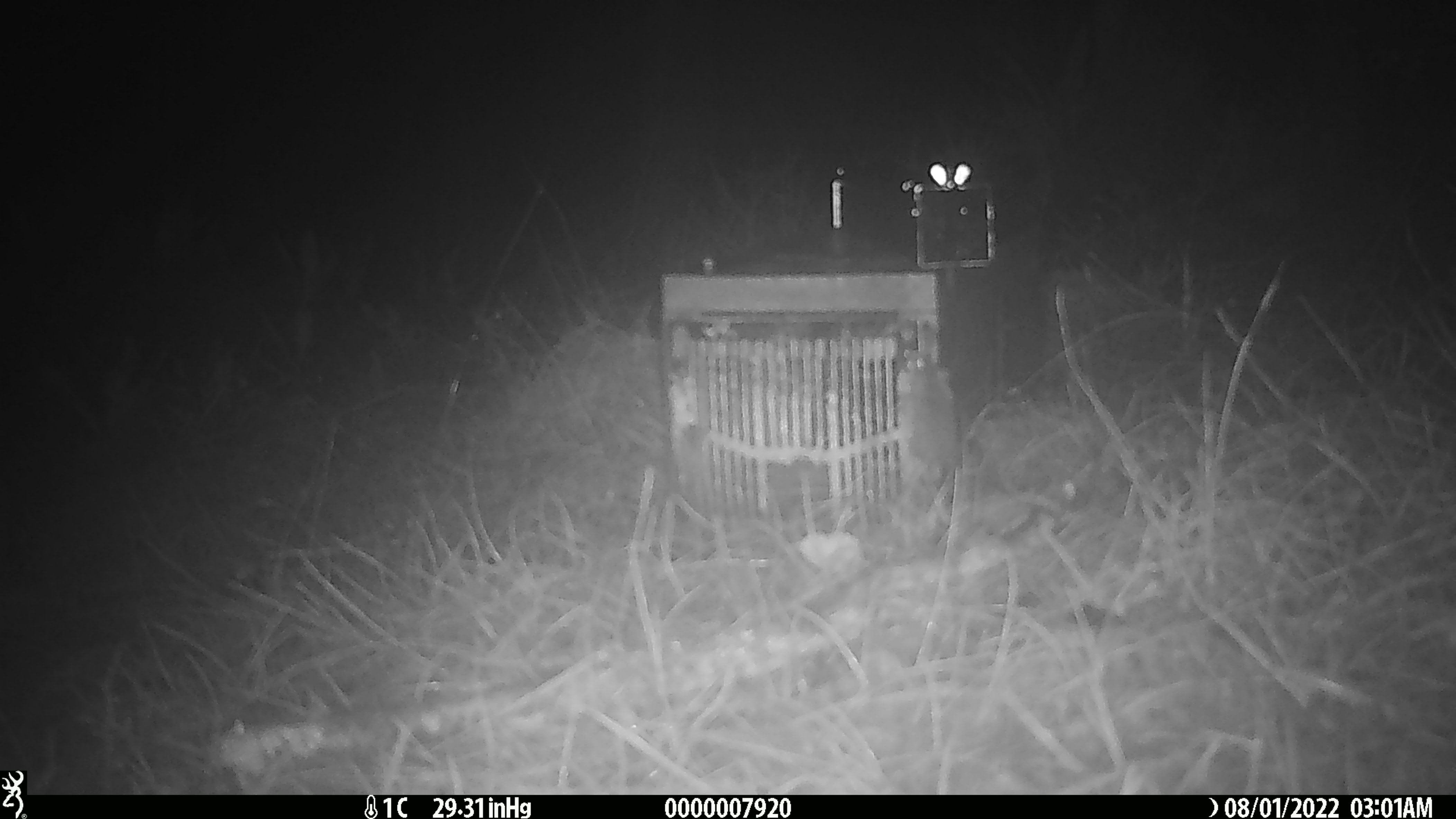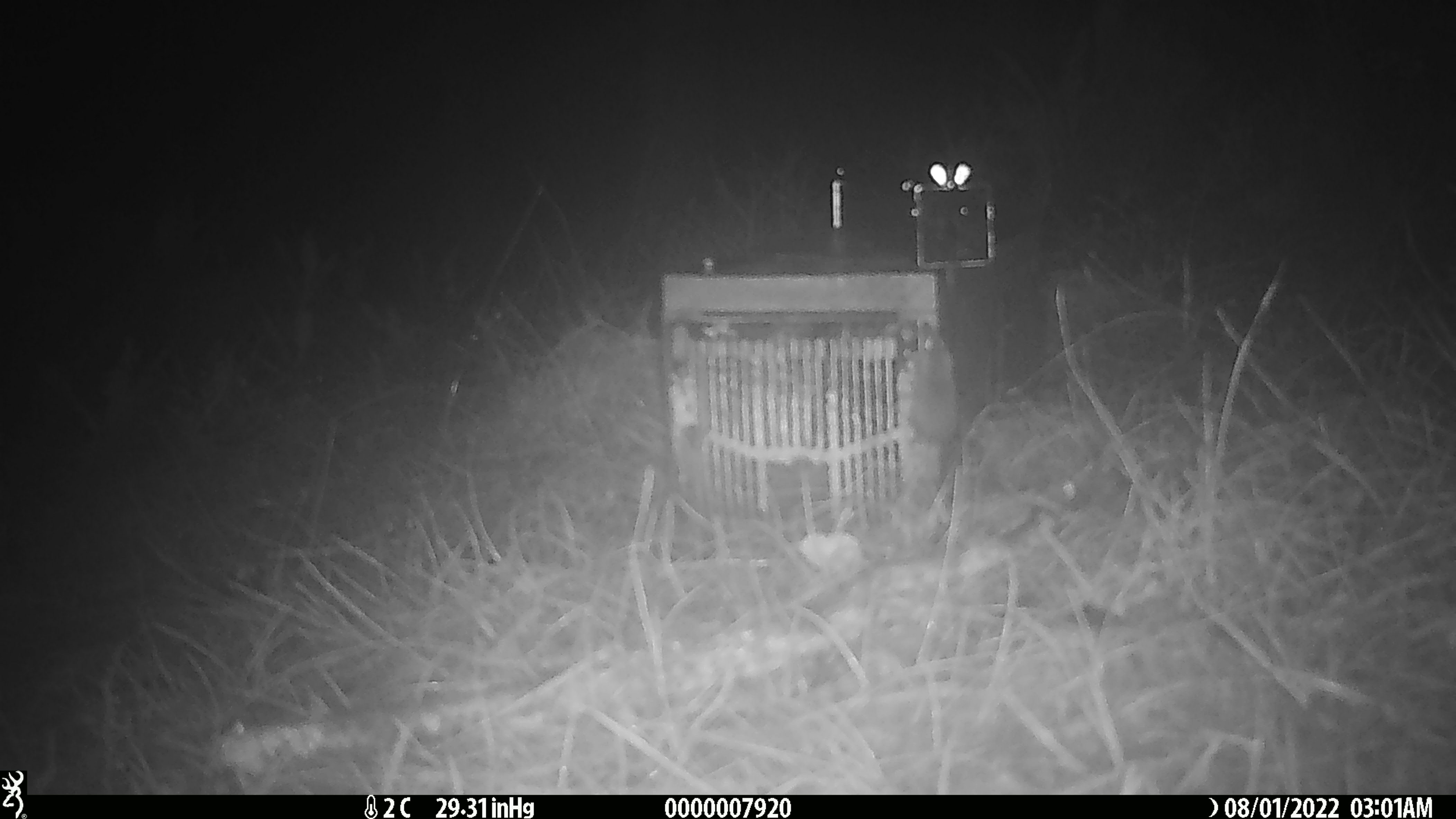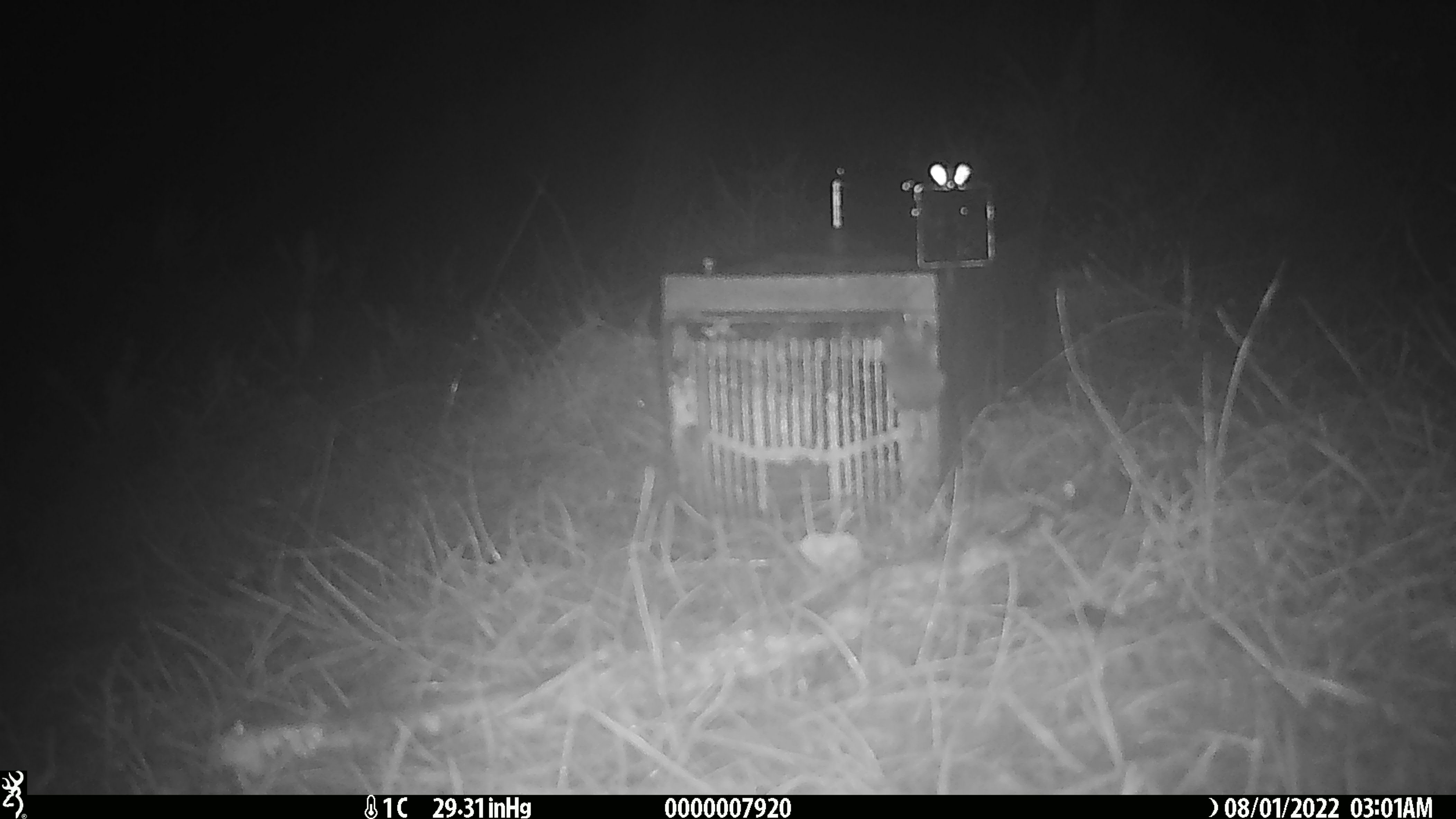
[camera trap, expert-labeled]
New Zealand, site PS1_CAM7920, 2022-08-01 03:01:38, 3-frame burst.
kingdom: Animalia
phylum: Chordata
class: Mammalia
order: Rodentia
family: Muridae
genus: Mus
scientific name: Mus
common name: mouse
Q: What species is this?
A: Mouse (Mus).